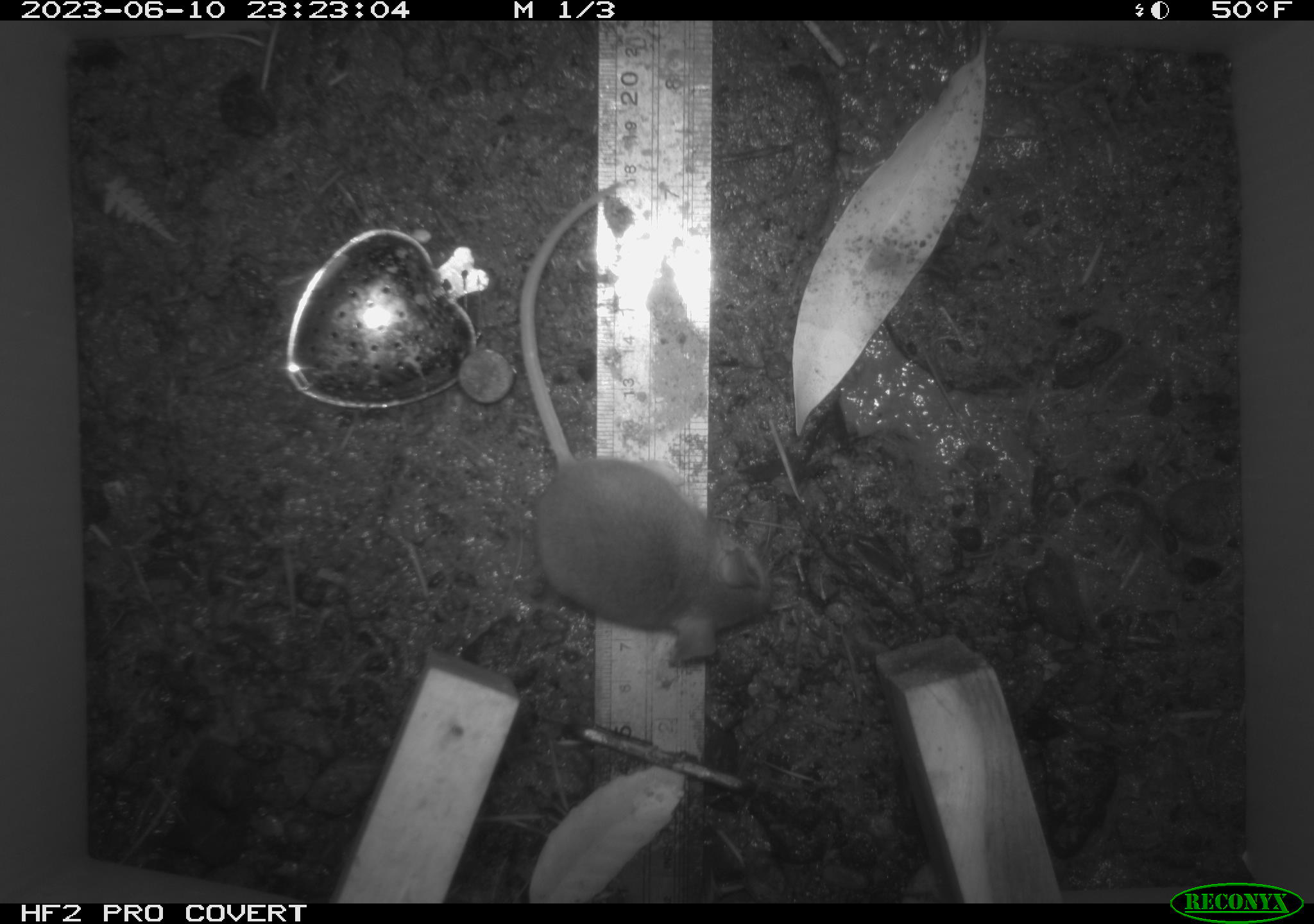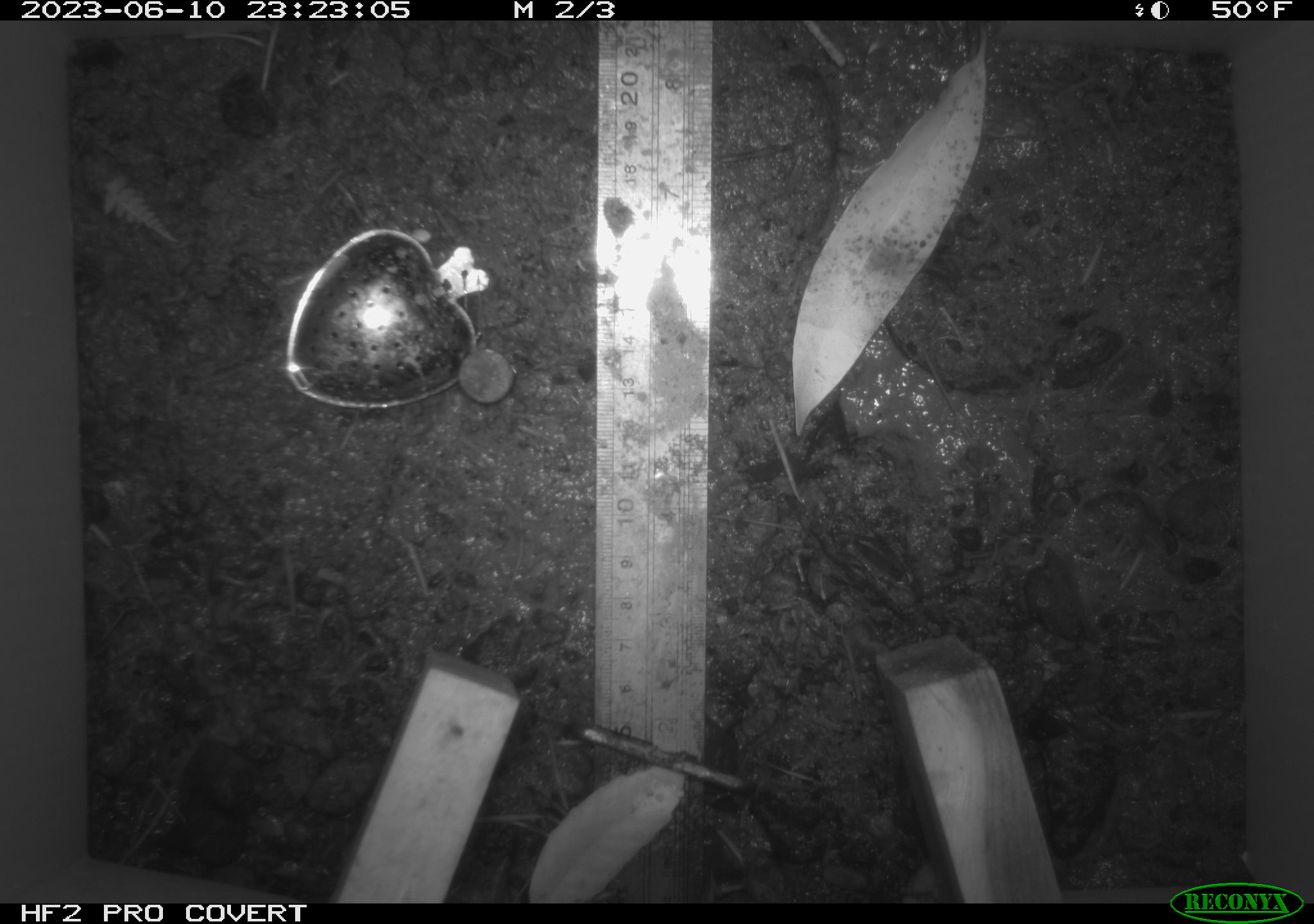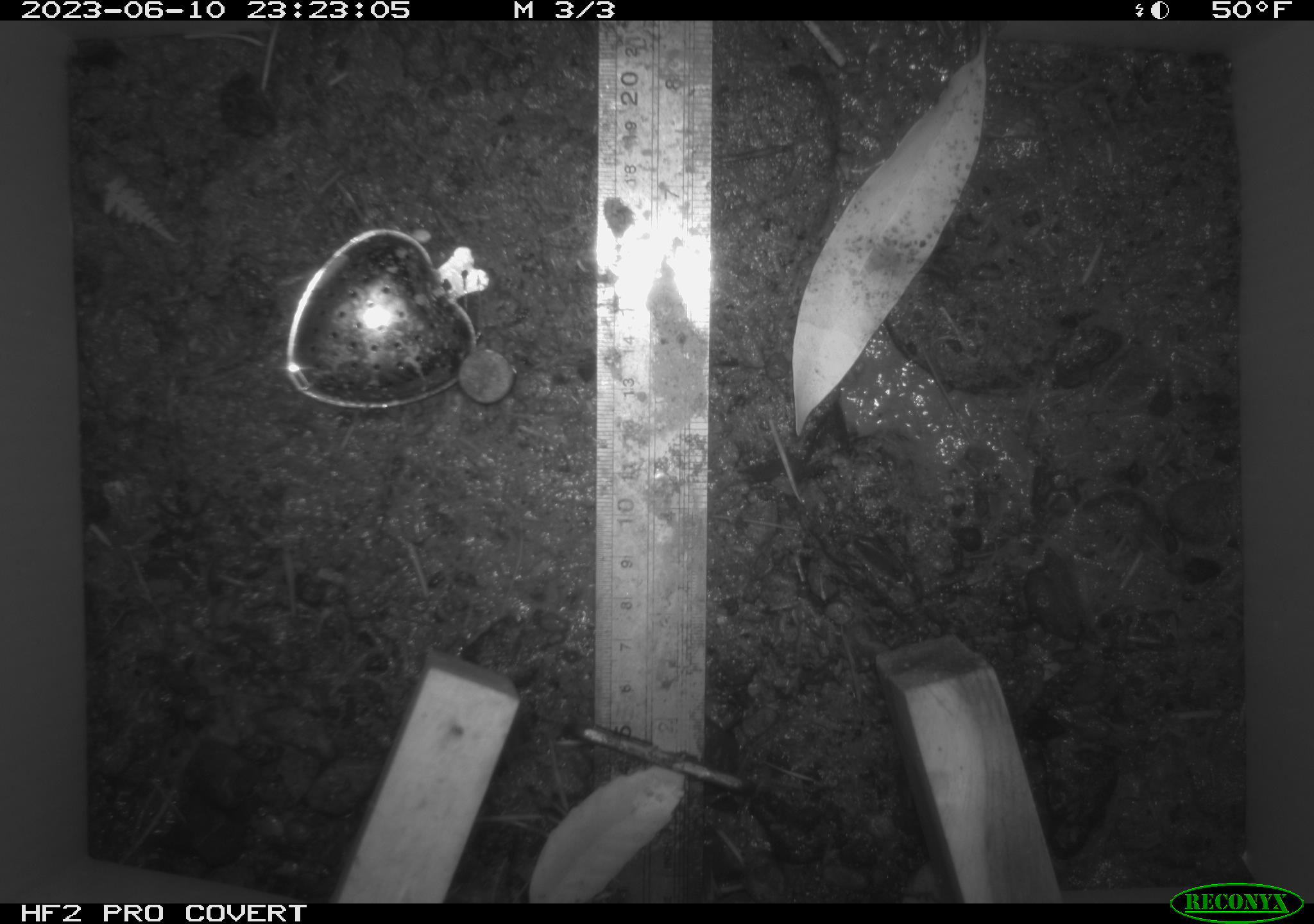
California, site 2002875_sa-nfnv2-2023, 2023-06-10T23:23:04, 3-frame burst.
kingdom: Animalia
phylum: Chordata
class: Mammalia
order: Rodentia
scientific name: Rodentia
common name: mouse species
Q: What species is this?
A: Mouse species (Rodentia).